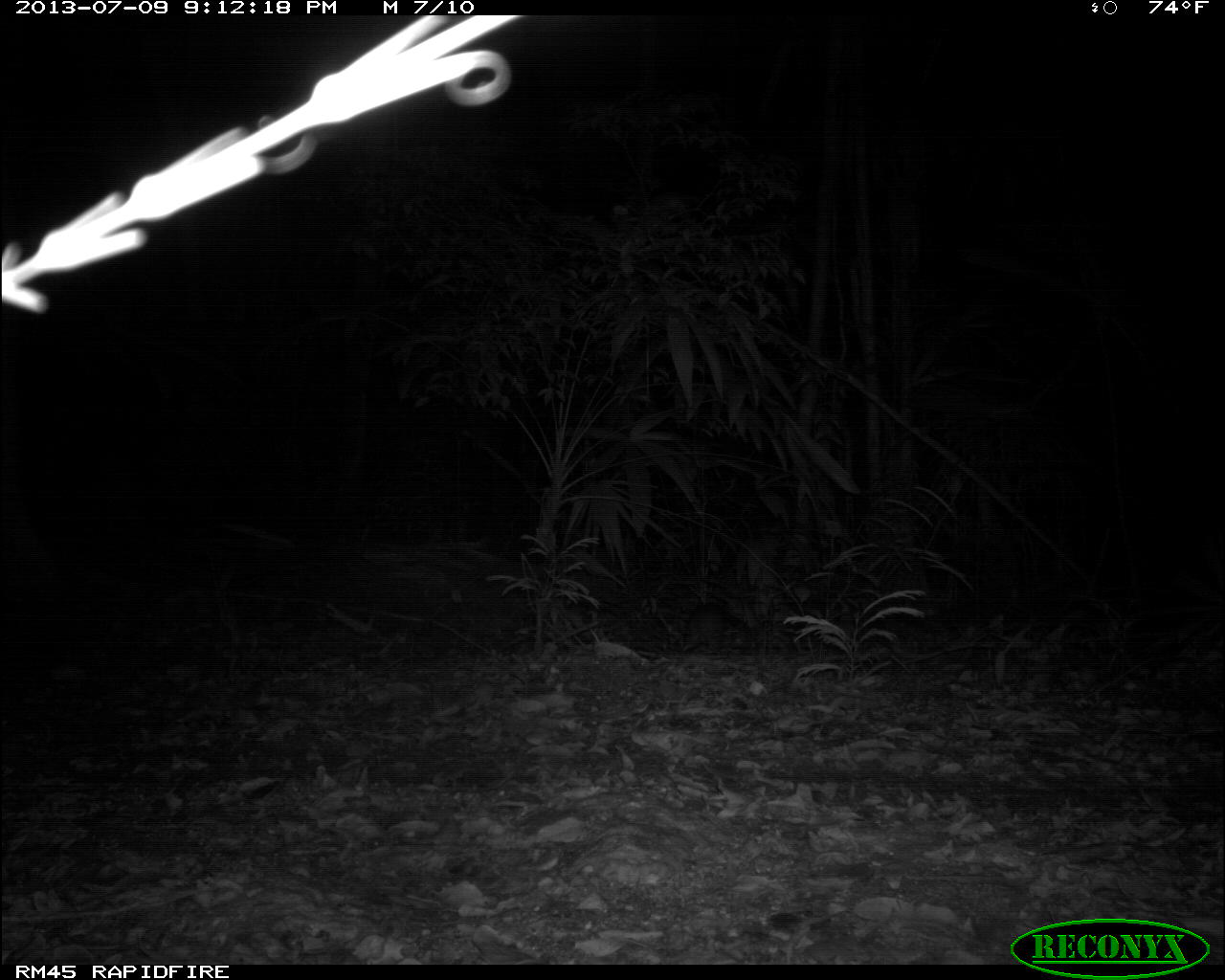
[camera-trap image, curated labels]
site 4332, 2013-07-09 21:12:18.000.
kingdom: Animalia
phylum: Chordata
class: Mammalia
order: Rodentia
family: Cuniculidae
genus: Cuniculus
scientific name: Cuniculus paca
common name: lowland paca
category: agouti paca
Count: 1.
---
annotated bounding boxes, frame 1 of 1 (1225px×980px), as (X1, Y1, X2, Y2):
agouti paca: (679, 603, 757, 657)